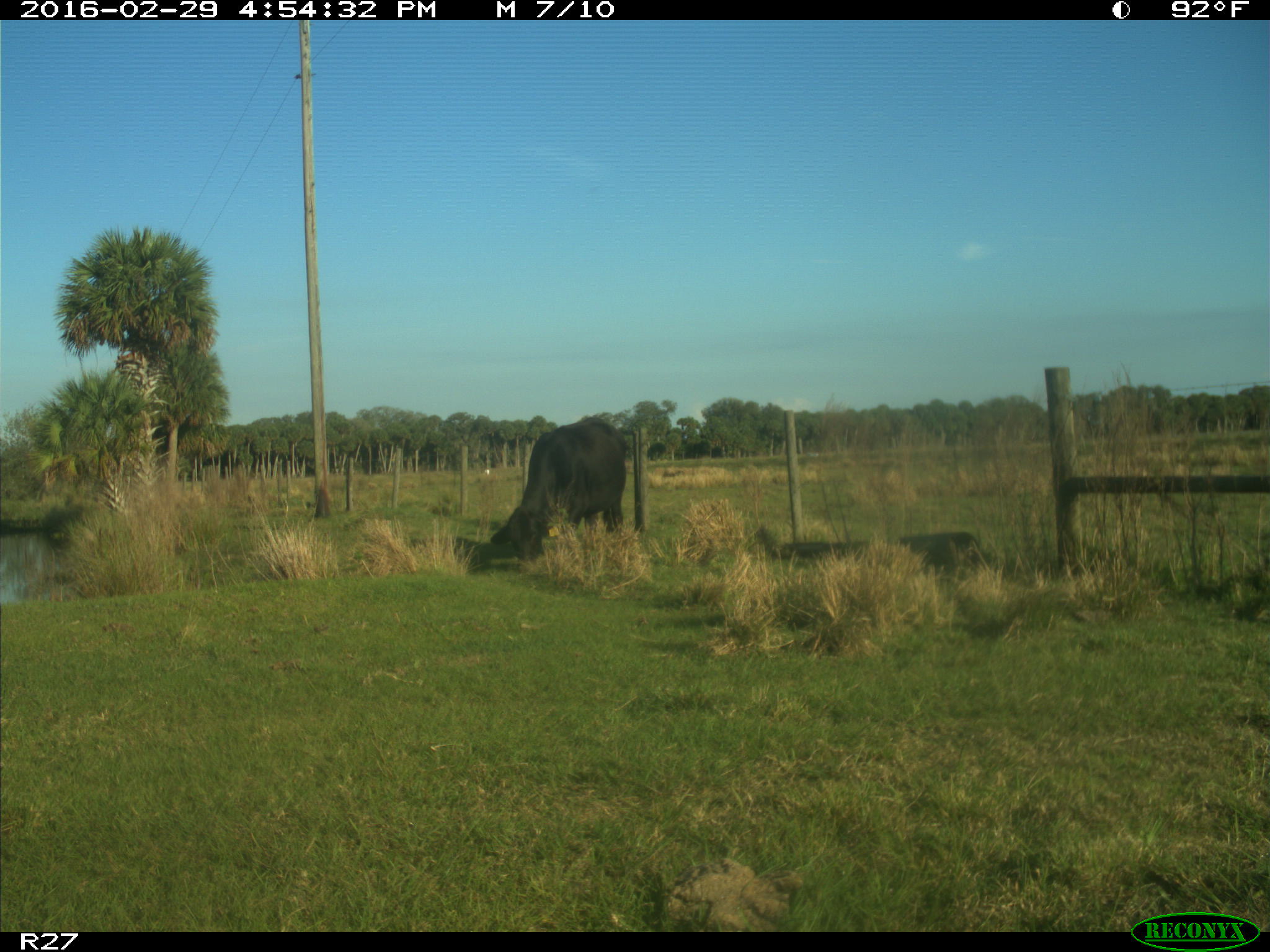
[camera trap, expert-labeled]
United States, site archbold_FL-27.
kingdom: Animalia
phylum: Chordata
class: Mammalia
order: Artiodactyla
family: Bovidae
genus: Bos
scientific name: Bos taurus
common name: domestic cow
Bos taurus (domestic cow).